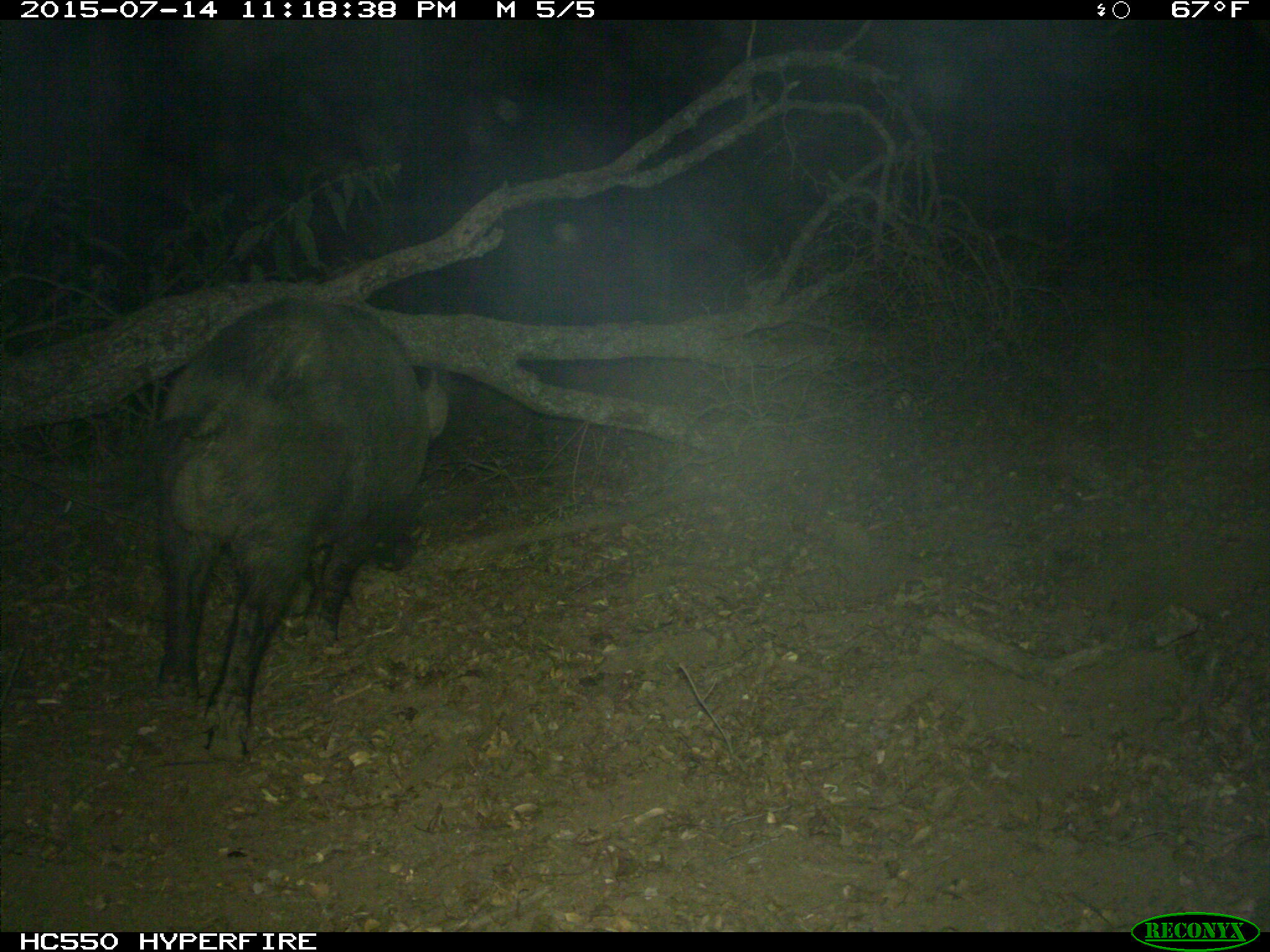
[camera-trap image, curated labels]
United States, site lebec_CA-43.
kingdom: Animalia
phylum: Chordata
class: Mammalia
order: Artiodactyla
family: Suidae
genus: Sus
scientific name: Sus scrofa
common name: wild boar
Sus scrofa (wild boar).